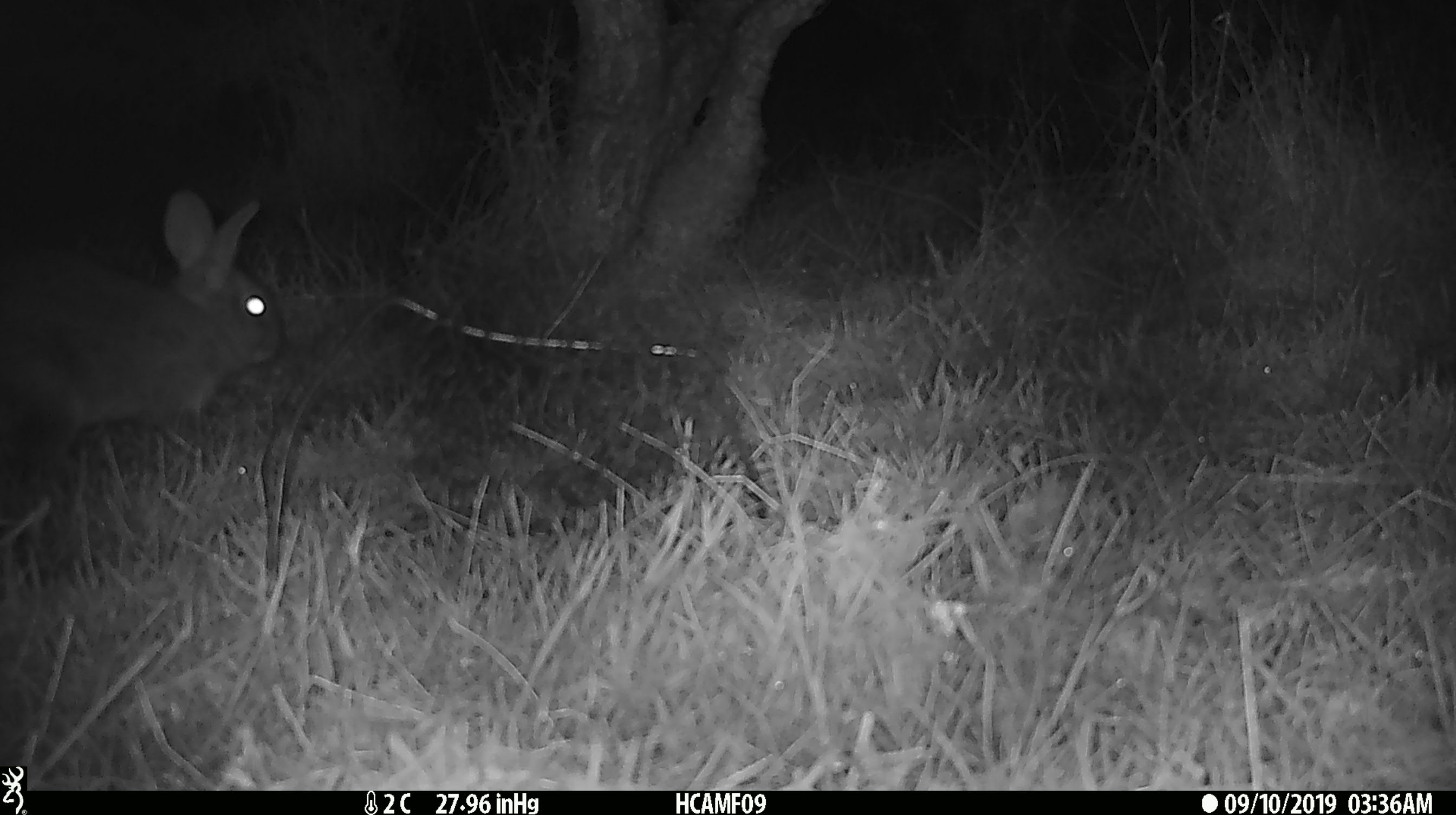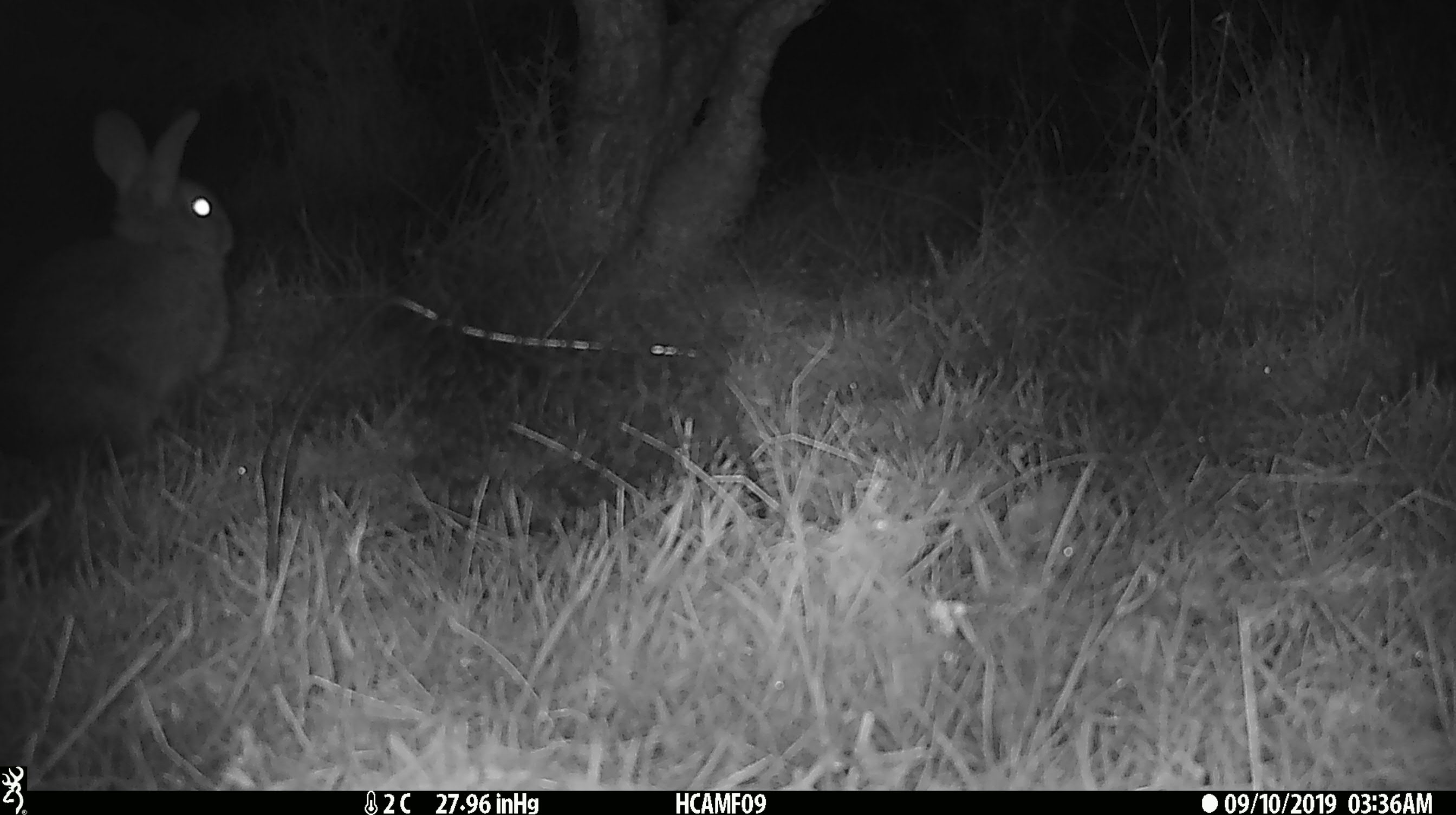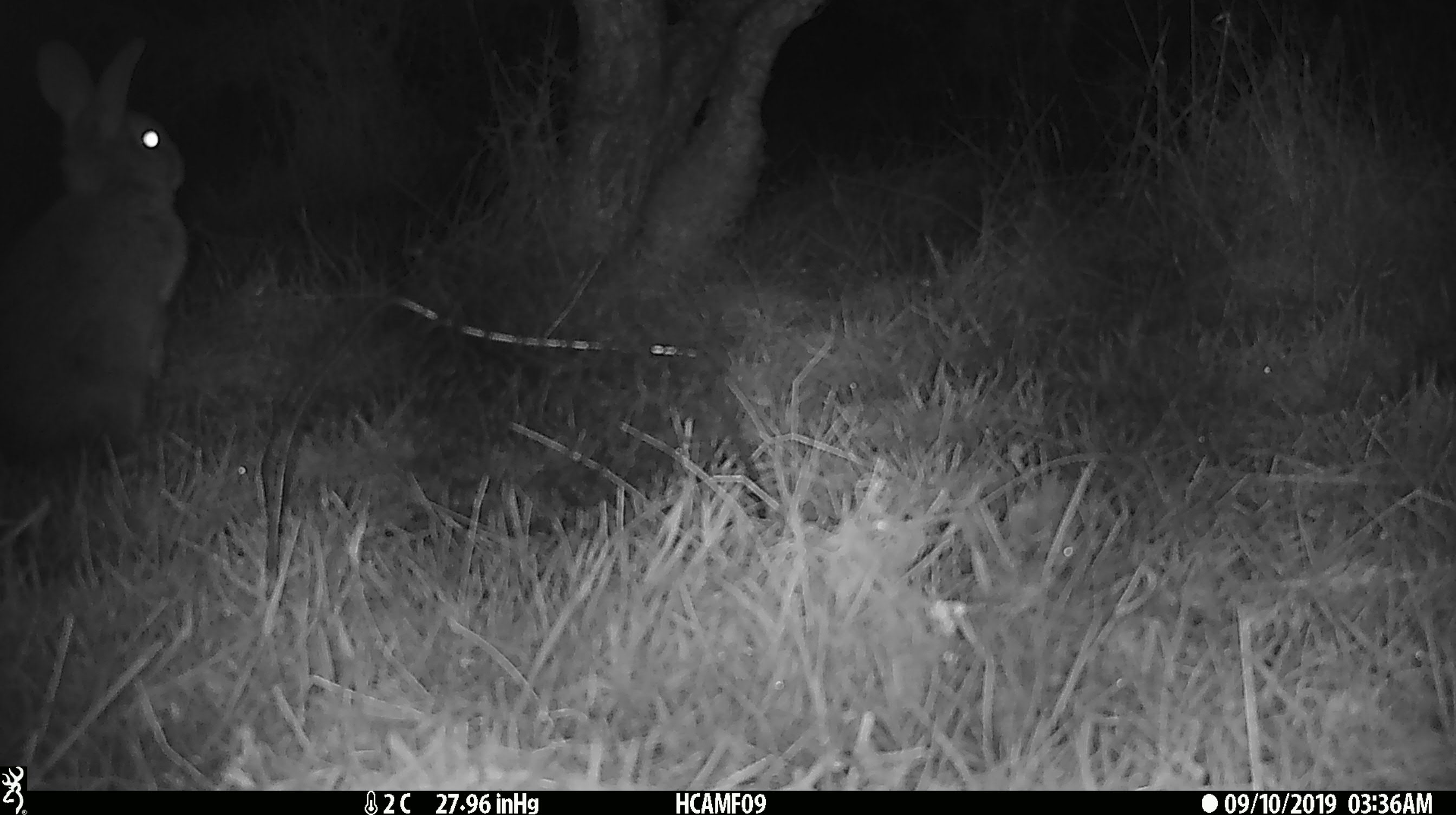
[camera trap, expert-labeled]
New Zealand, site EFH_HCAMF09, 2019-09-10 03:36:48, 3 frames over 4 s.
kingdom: Animalia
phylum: Chordata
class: Mammalia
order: Lagomorpha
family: Leporidae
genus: Oryctolagus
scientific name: Oryctolagus cuniculus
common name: european rabbit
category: rabbit